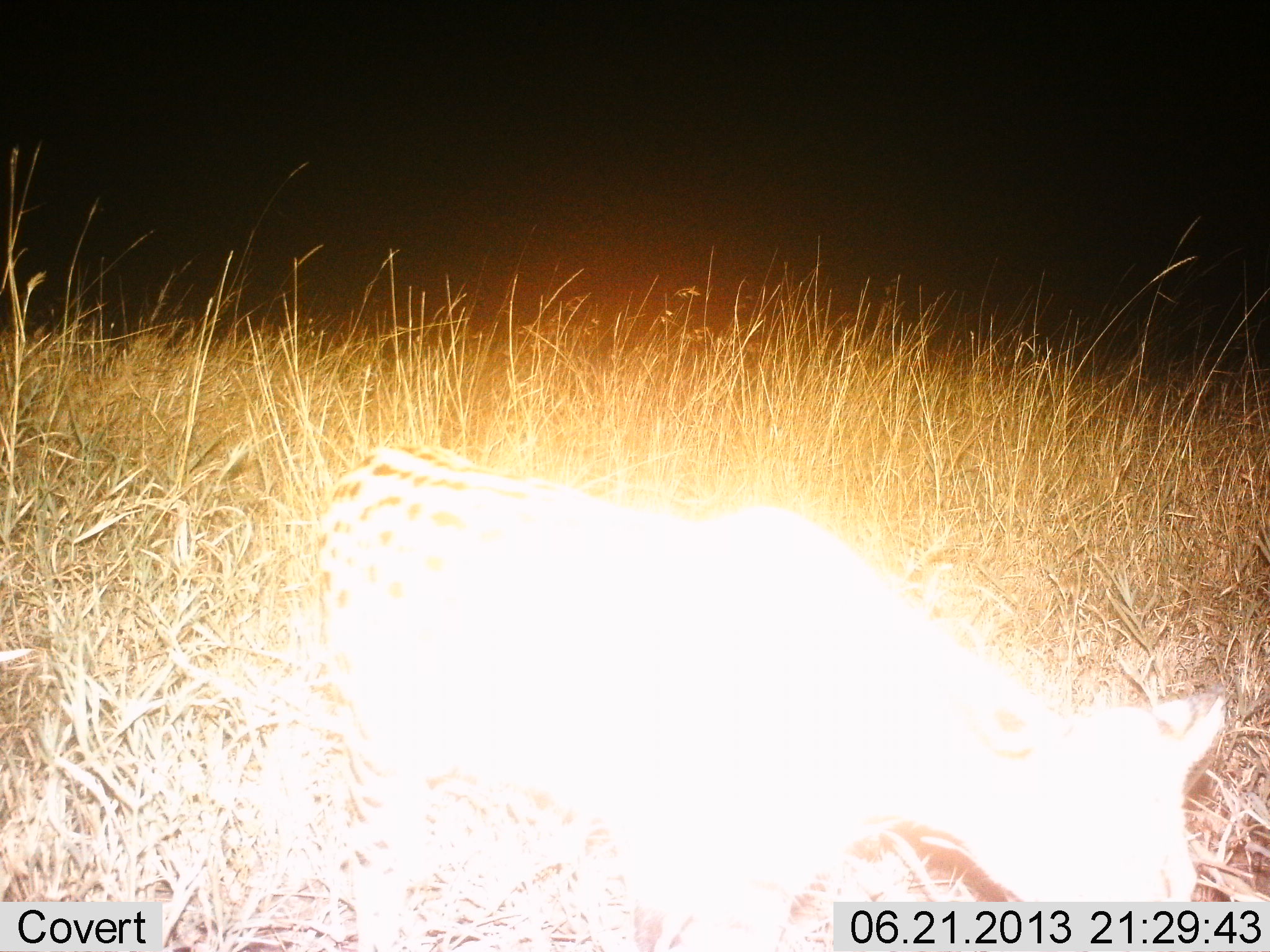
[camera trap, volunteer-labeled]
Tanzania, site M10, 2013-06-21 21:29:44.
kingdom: Animalia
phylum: Chordata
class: Mammalia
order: Carnivora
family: Felidae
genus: Leptailurus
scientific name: Leptailurus serval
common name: serval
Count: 1.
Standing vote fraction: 31%.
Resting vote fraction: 0%.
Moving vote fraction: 69%.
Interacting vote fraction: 0%.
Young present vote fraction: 0%.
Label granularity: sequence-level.